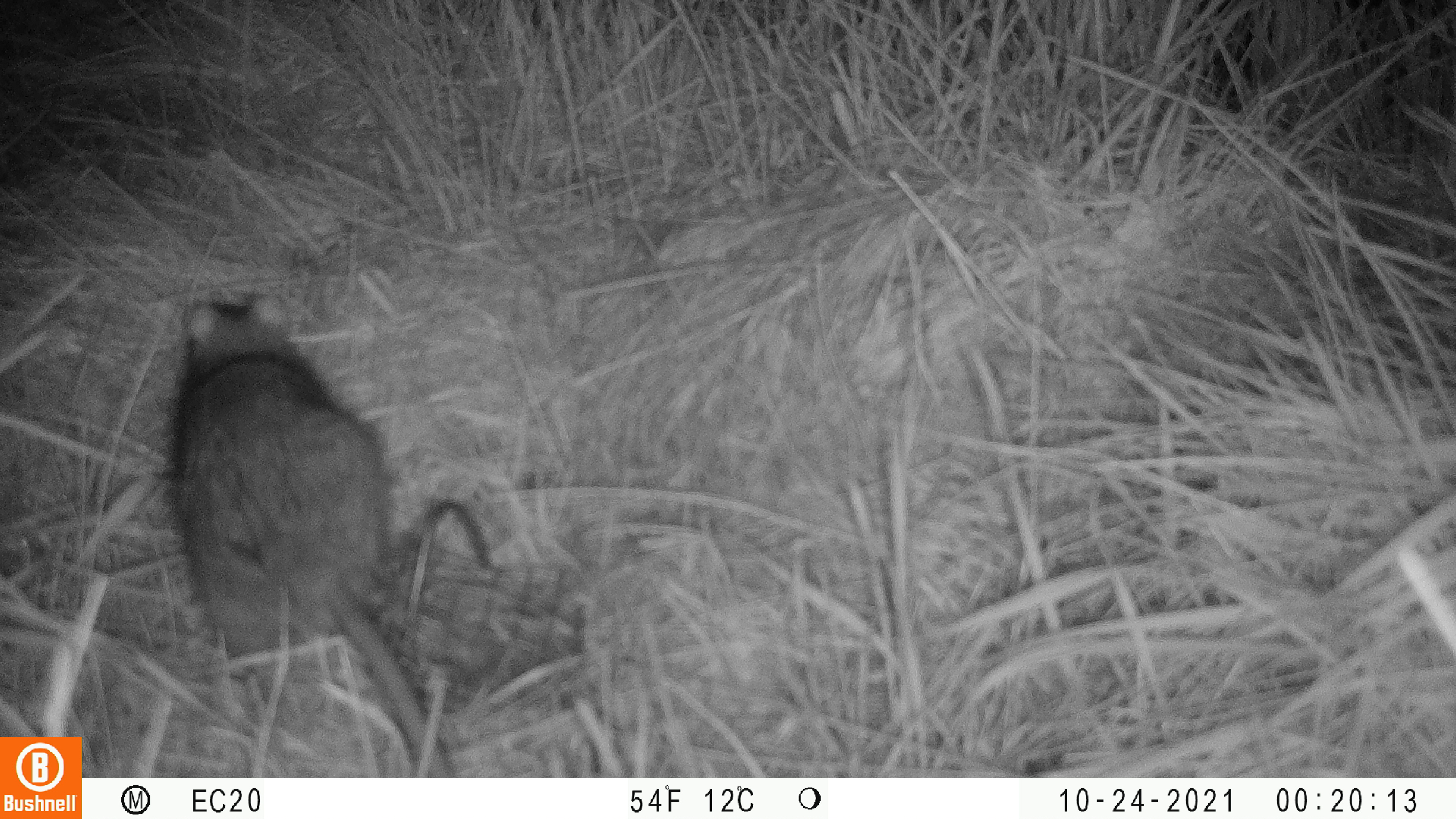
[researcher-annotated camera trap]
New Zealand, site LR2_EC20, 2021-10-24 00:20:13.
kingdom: Animalia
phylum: Chordata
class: Mammalia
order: Rodentia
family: Muridae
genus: Rattus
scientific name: Rattus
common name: rat